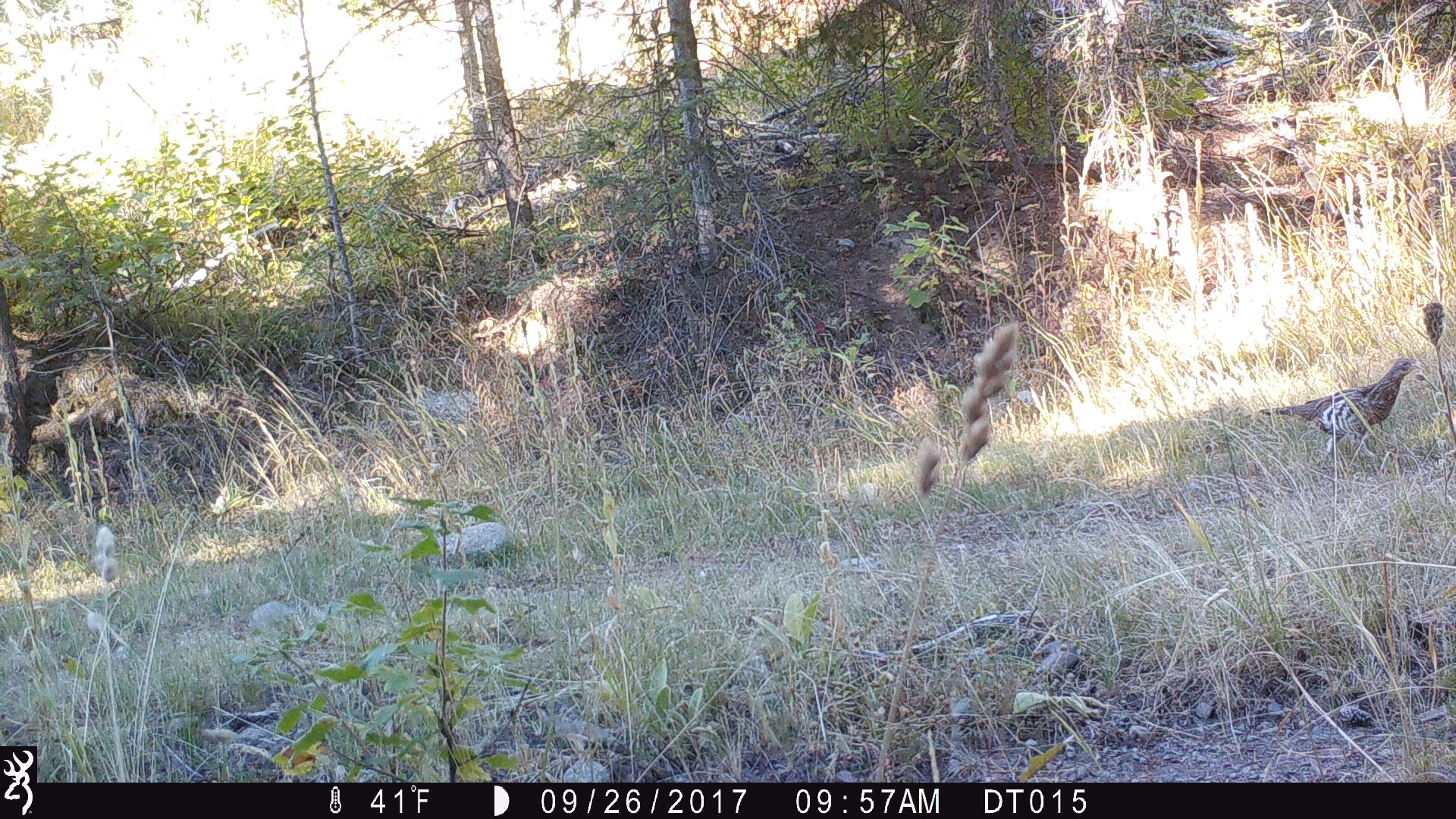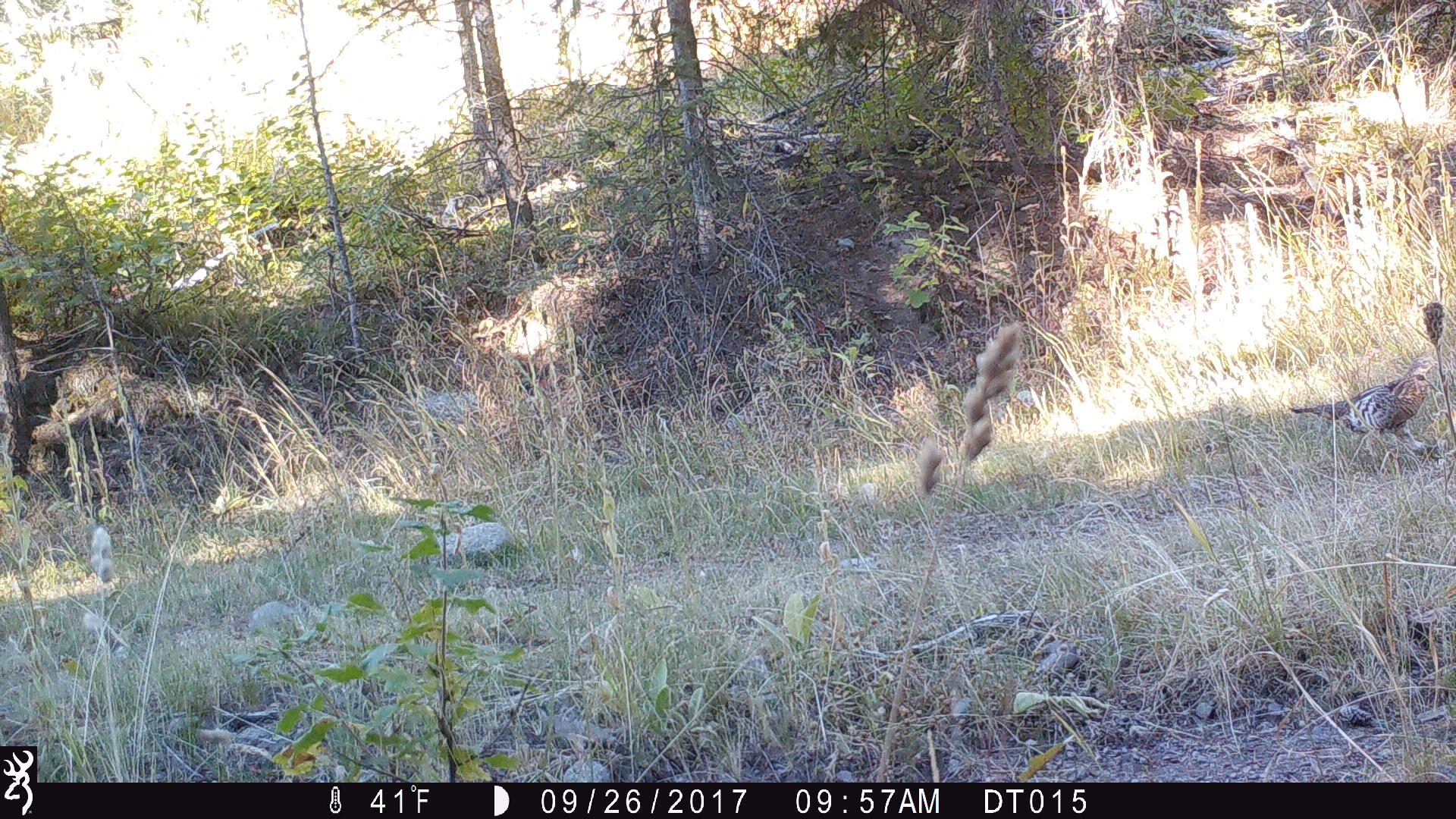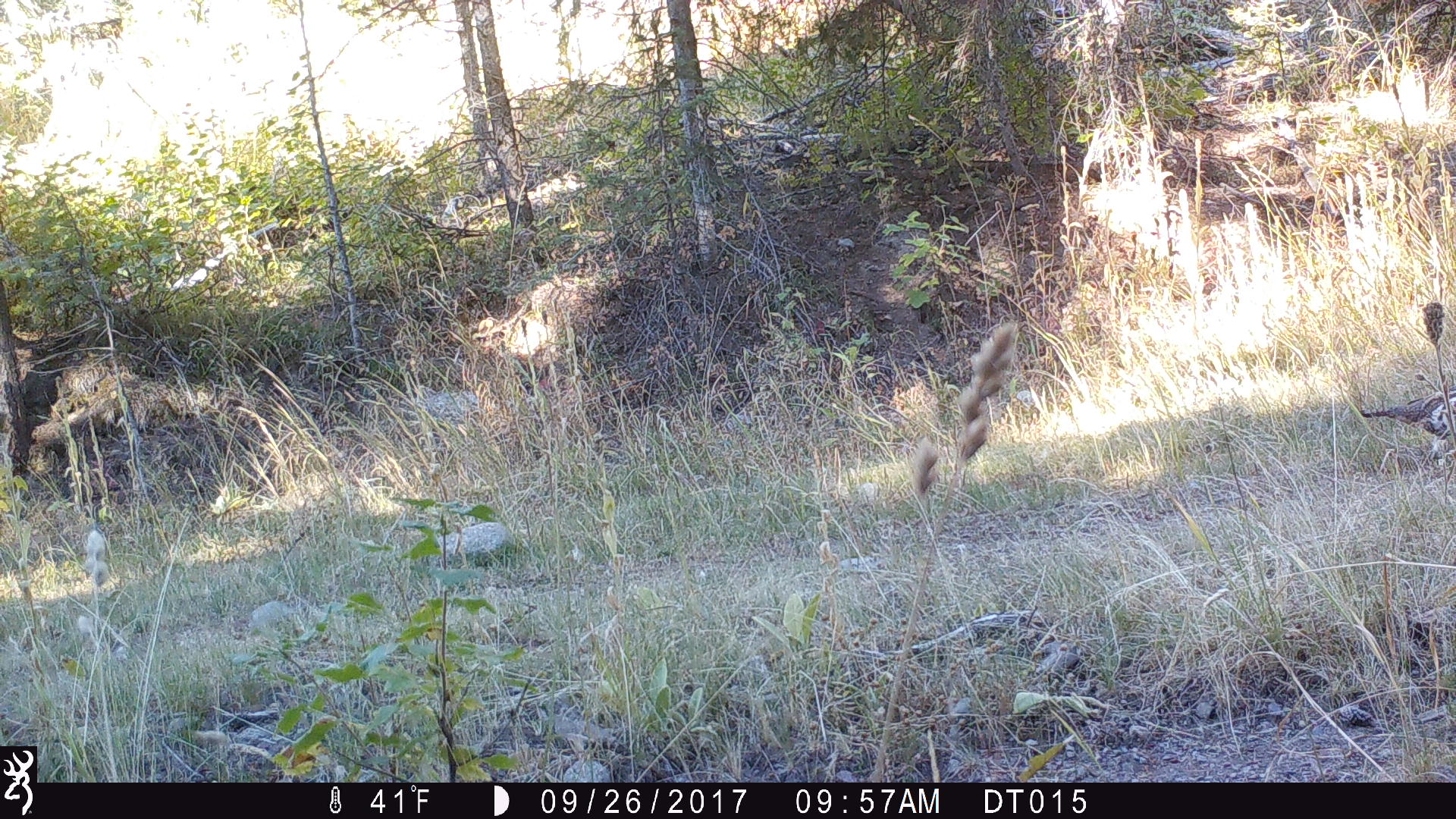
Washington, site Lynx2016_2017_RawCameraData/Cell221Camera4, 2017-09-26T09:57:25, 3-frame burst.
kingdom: Animalia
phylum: Chordata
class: Aves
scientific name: Aves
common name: birds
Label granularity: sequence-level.